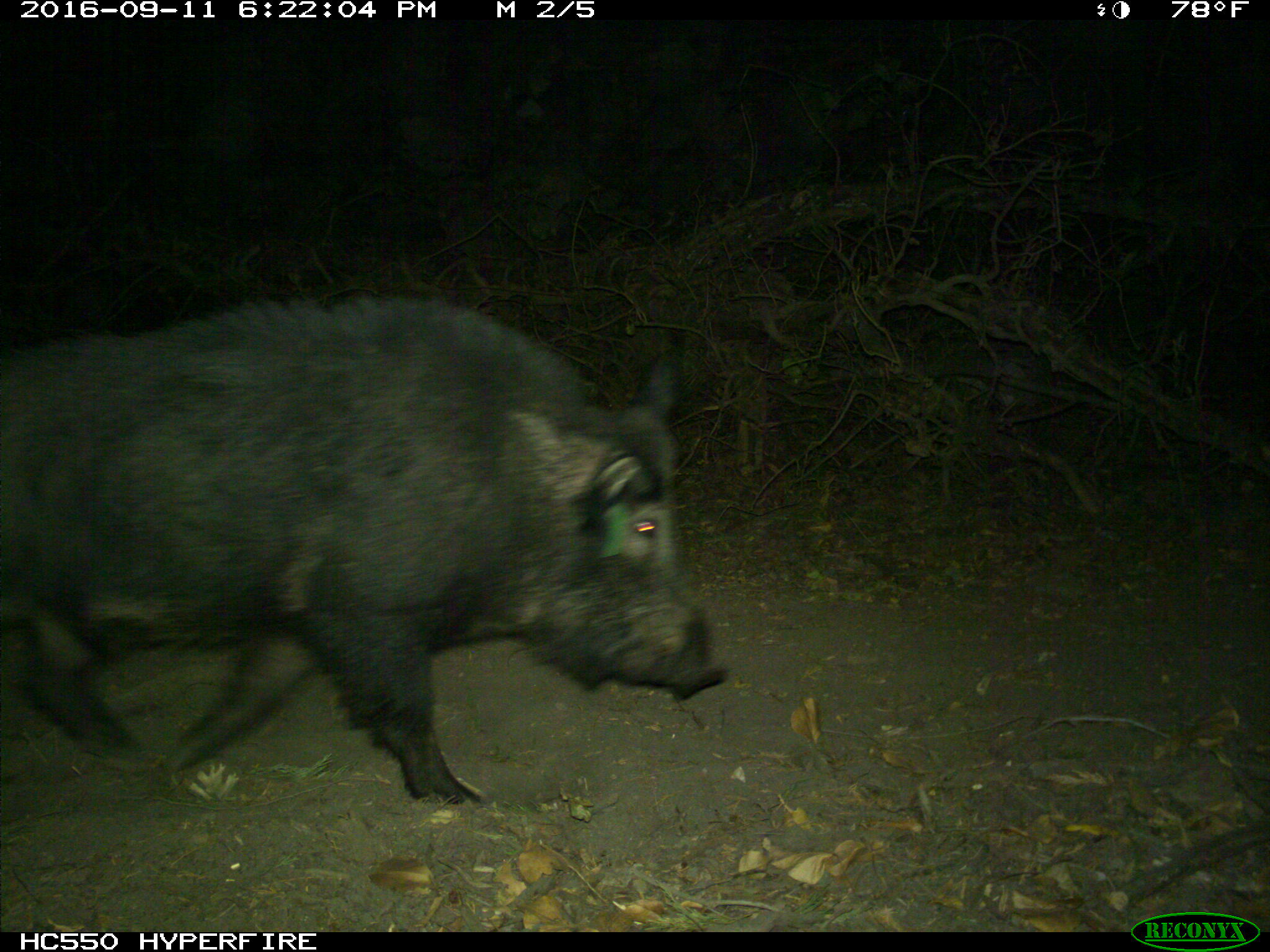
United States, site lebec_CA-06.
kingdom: Animalia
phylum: Chordata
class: Mammalia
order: Artiodactyla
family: Suidae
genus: Sus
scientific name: Sus scrofa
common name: wild boar